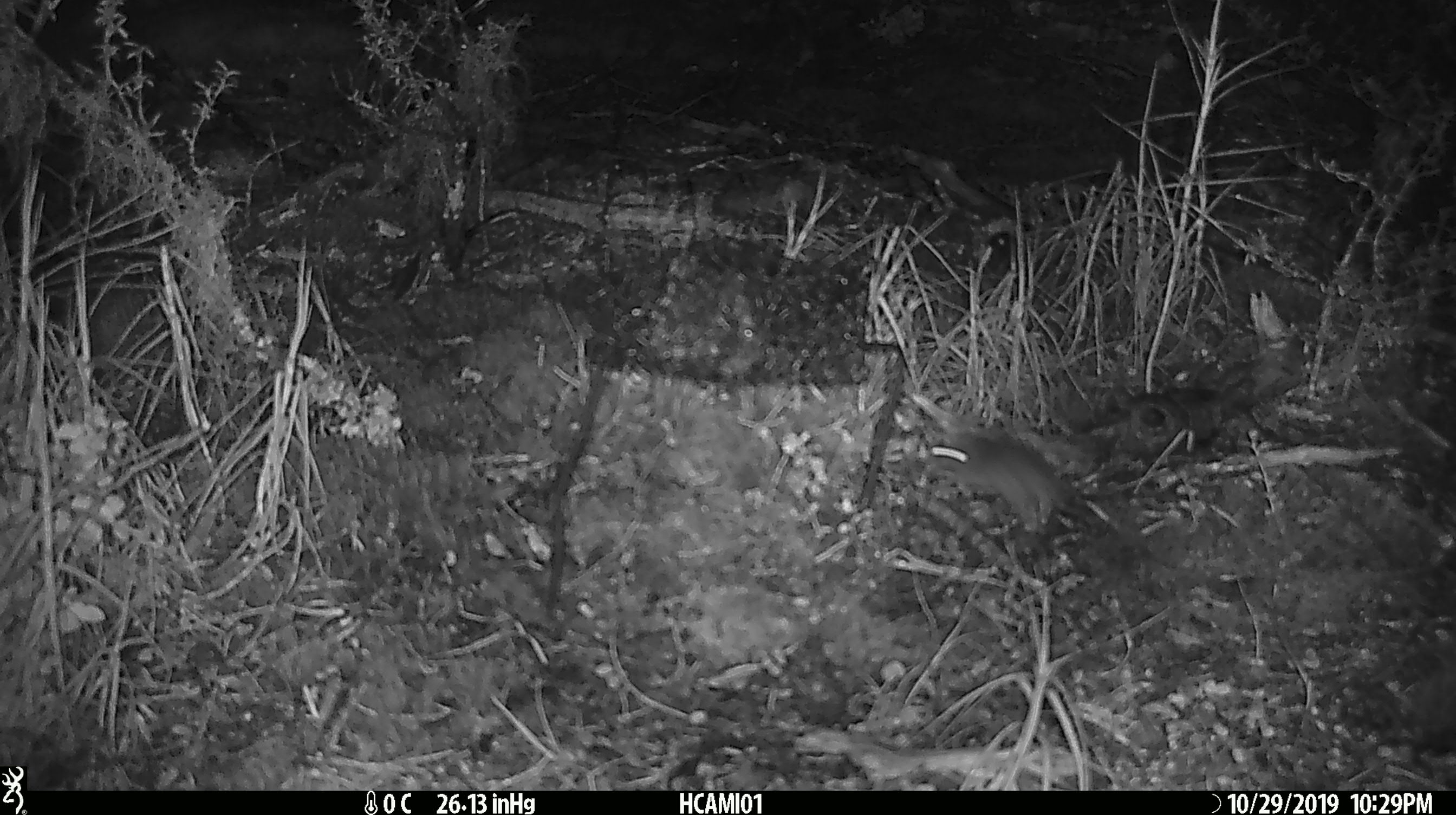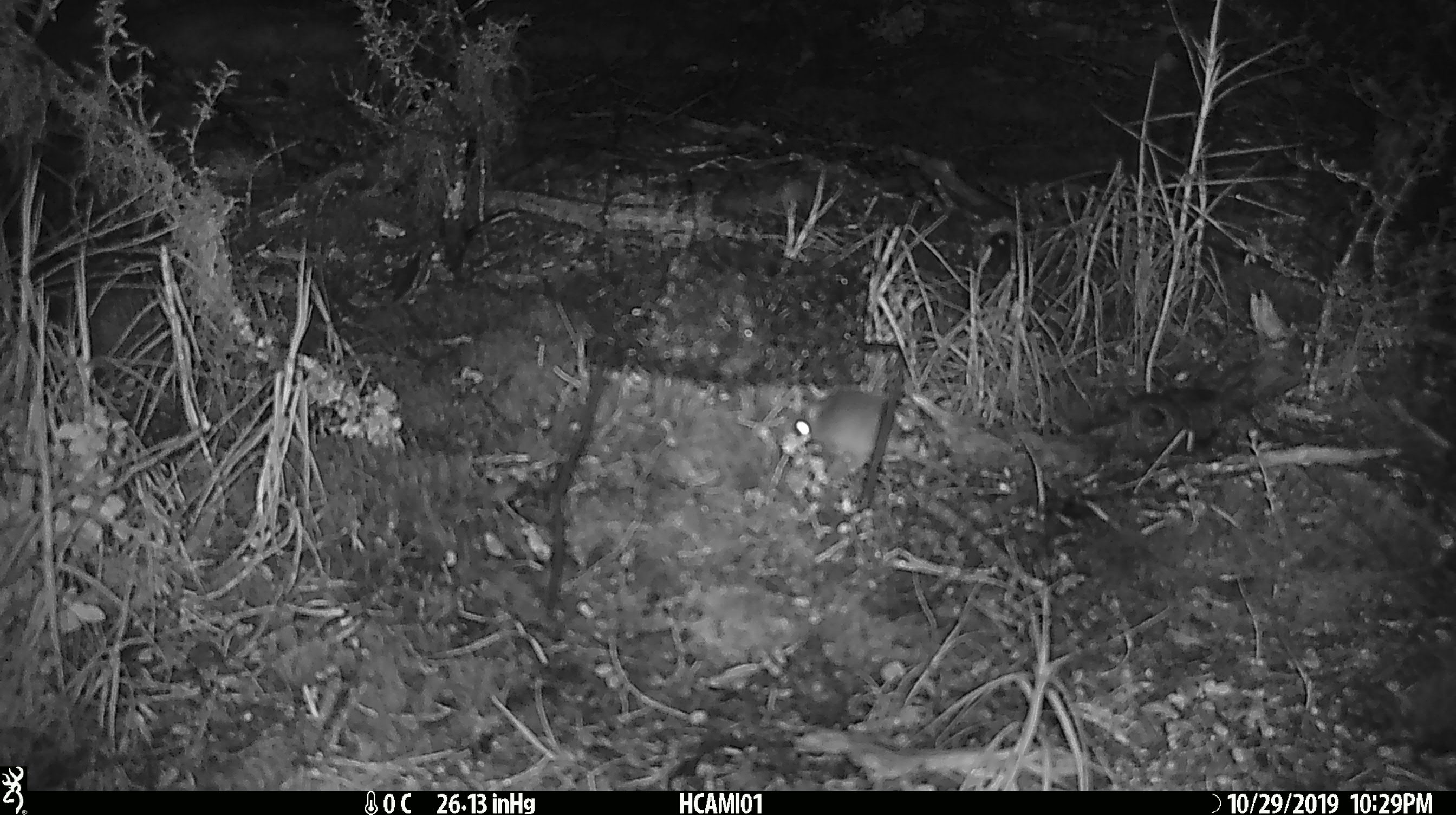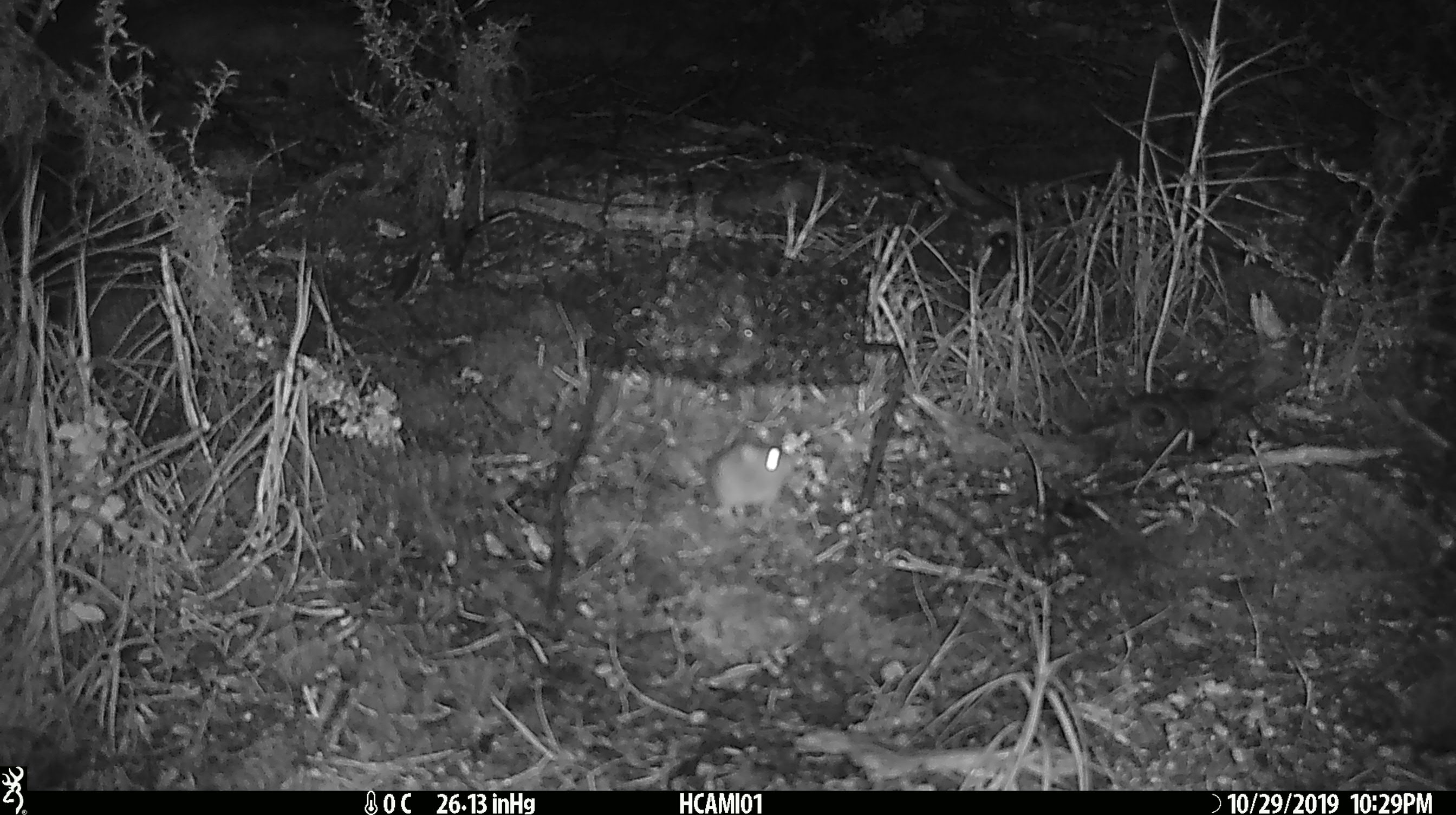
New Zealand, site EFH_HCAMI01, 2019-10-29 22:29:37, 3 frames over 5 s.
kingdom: Animalia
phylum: Chordata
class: Mammalia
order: Rodentia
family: Muridae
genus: Mus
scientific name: Mus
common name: mouse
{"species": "mouse (Mus)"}